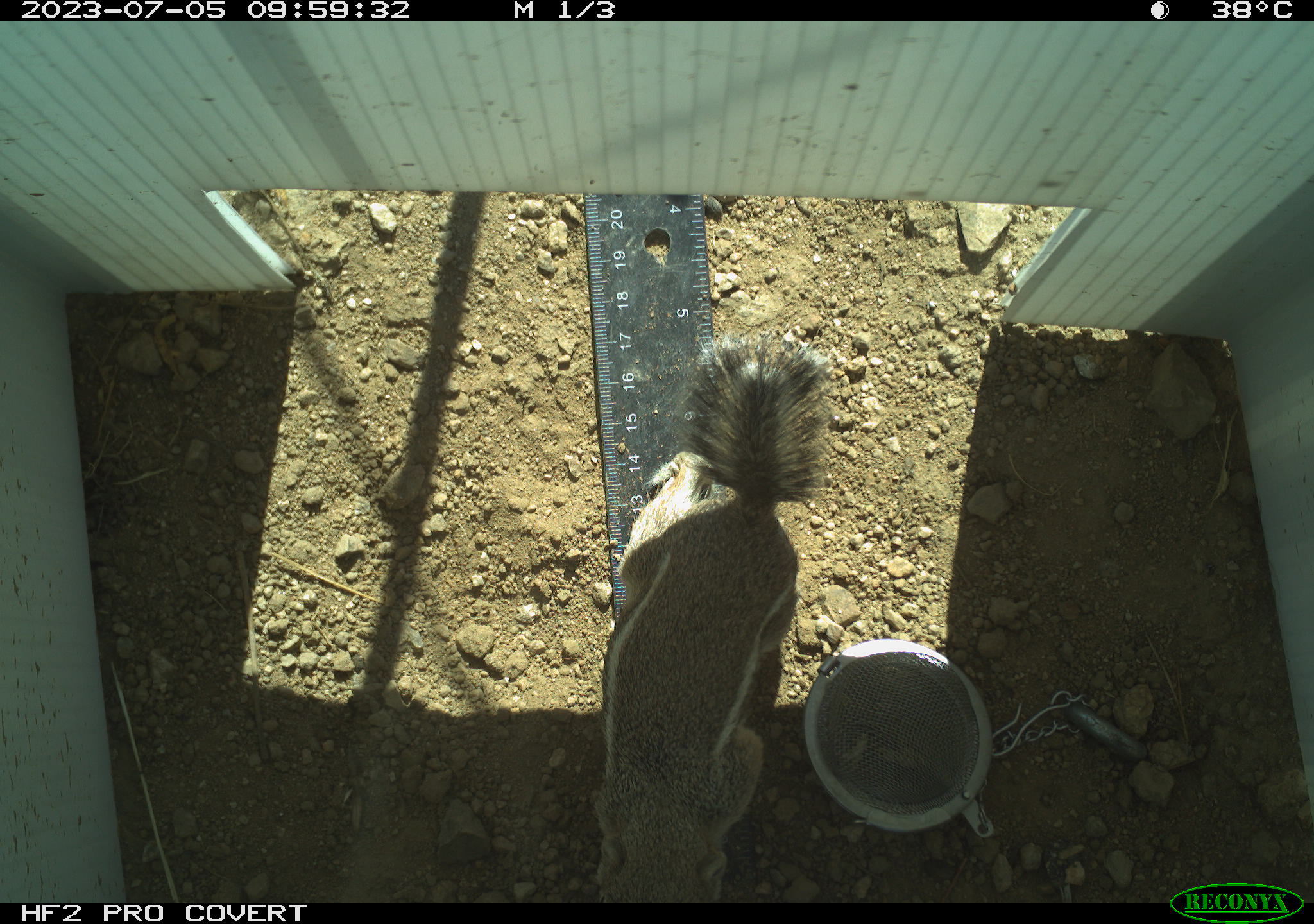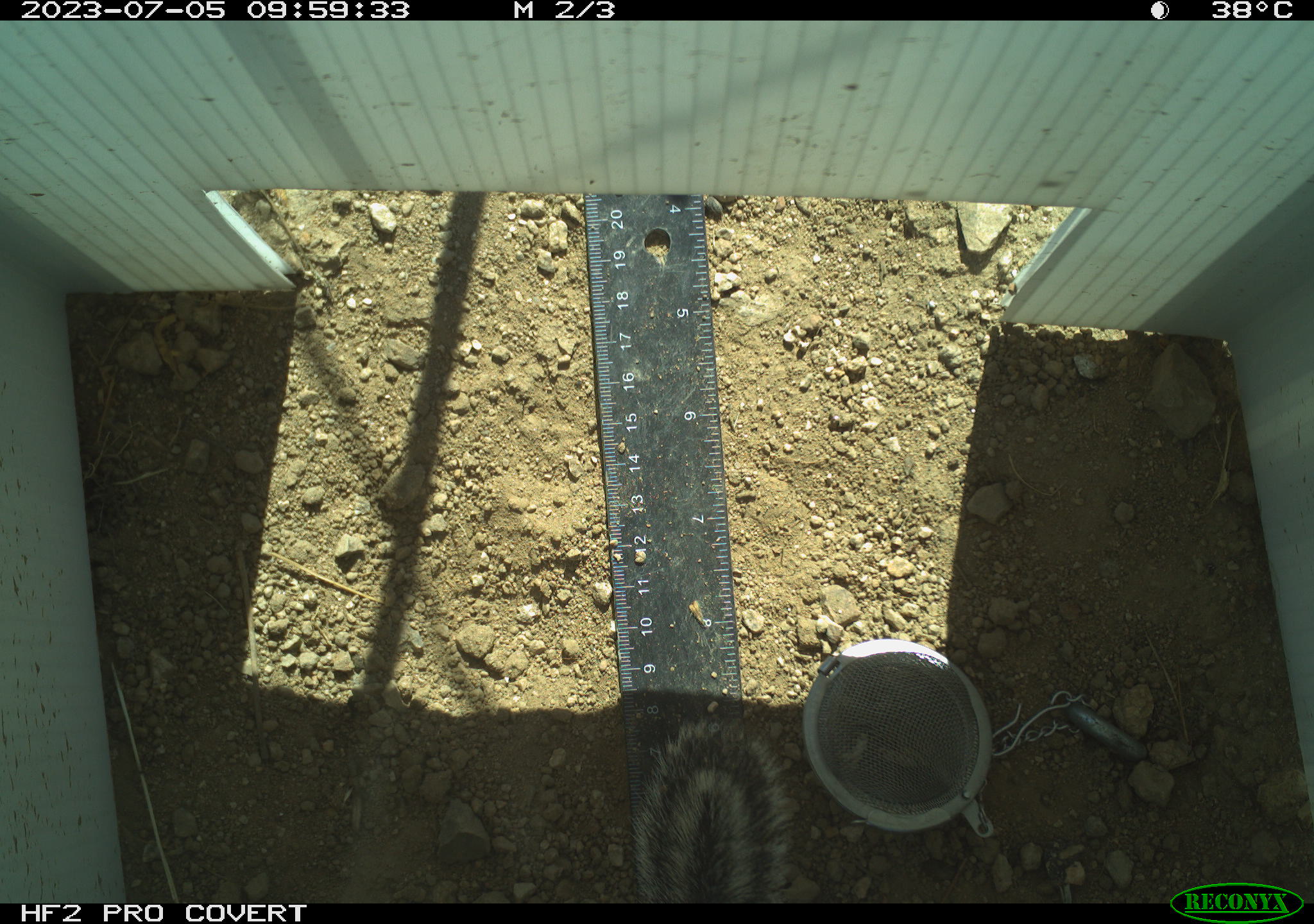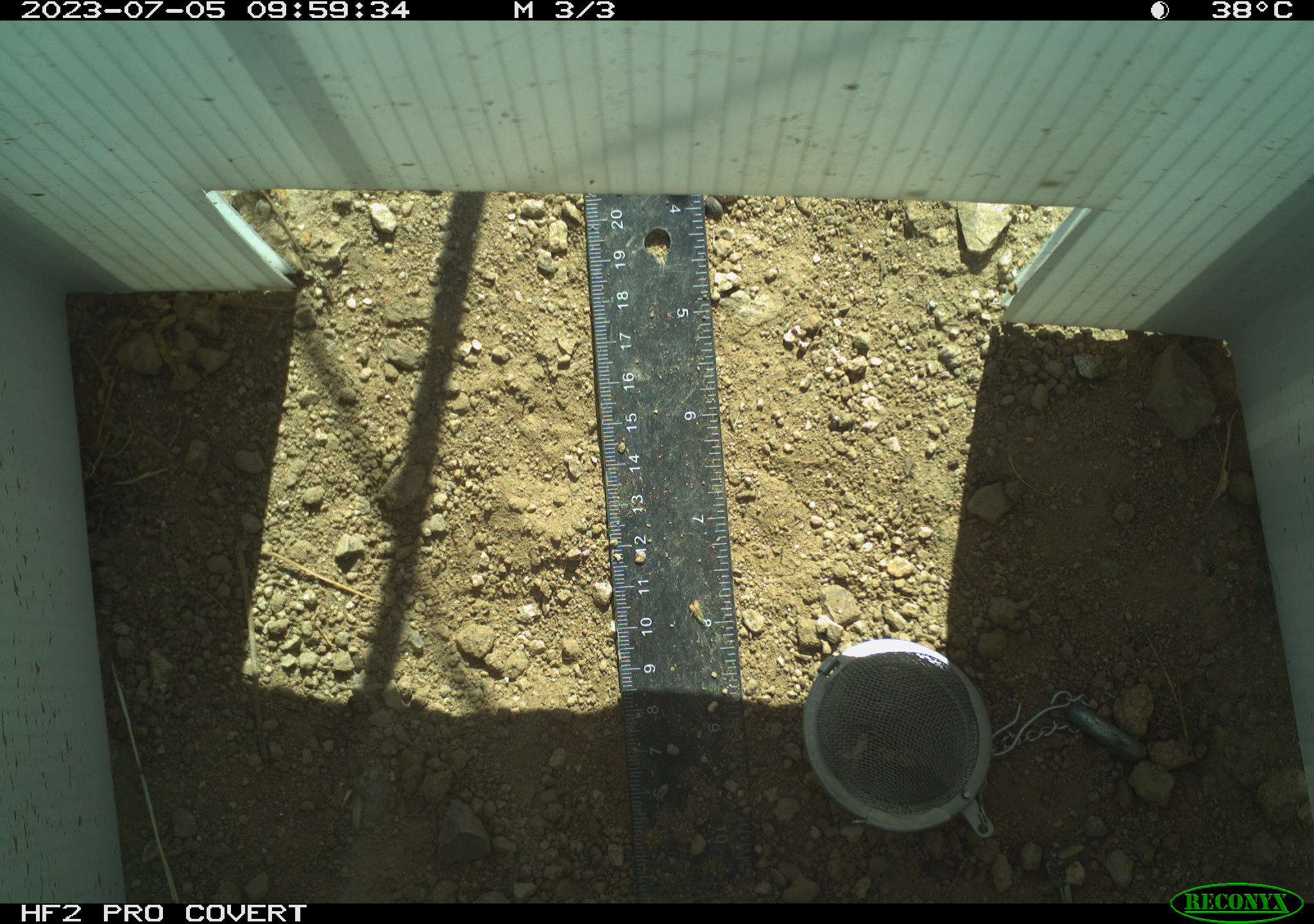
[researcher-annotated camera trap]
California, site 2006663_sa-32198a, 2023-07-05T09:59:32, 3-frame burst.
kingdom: Animalia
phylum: Chordata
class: Mammalia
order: Rodentia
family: Sciuridae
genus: Ammospermophilus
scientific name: Ammospermophilus leucurus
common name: white-tailed antelope squirrel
White-tailed antelope squirrel (Ammospermophilus leucurus).